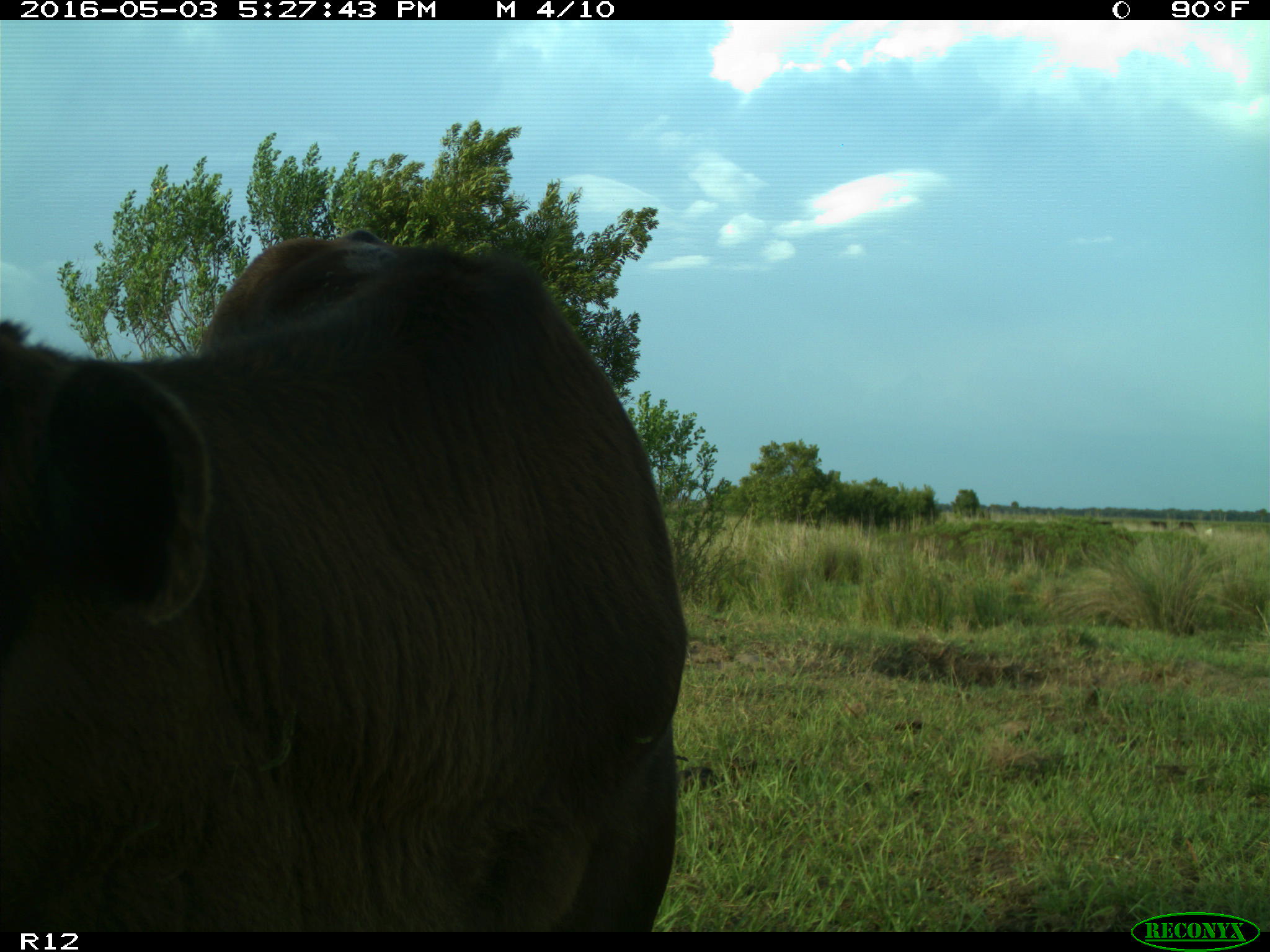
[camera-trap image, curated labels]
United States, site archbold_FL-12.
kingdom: Animalia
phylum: Chordata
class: Mammalia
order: Artiodactyla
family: Bovidae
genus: Bos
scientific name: Bos taurus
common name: domestic cow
Bos taurus (domestic cow).